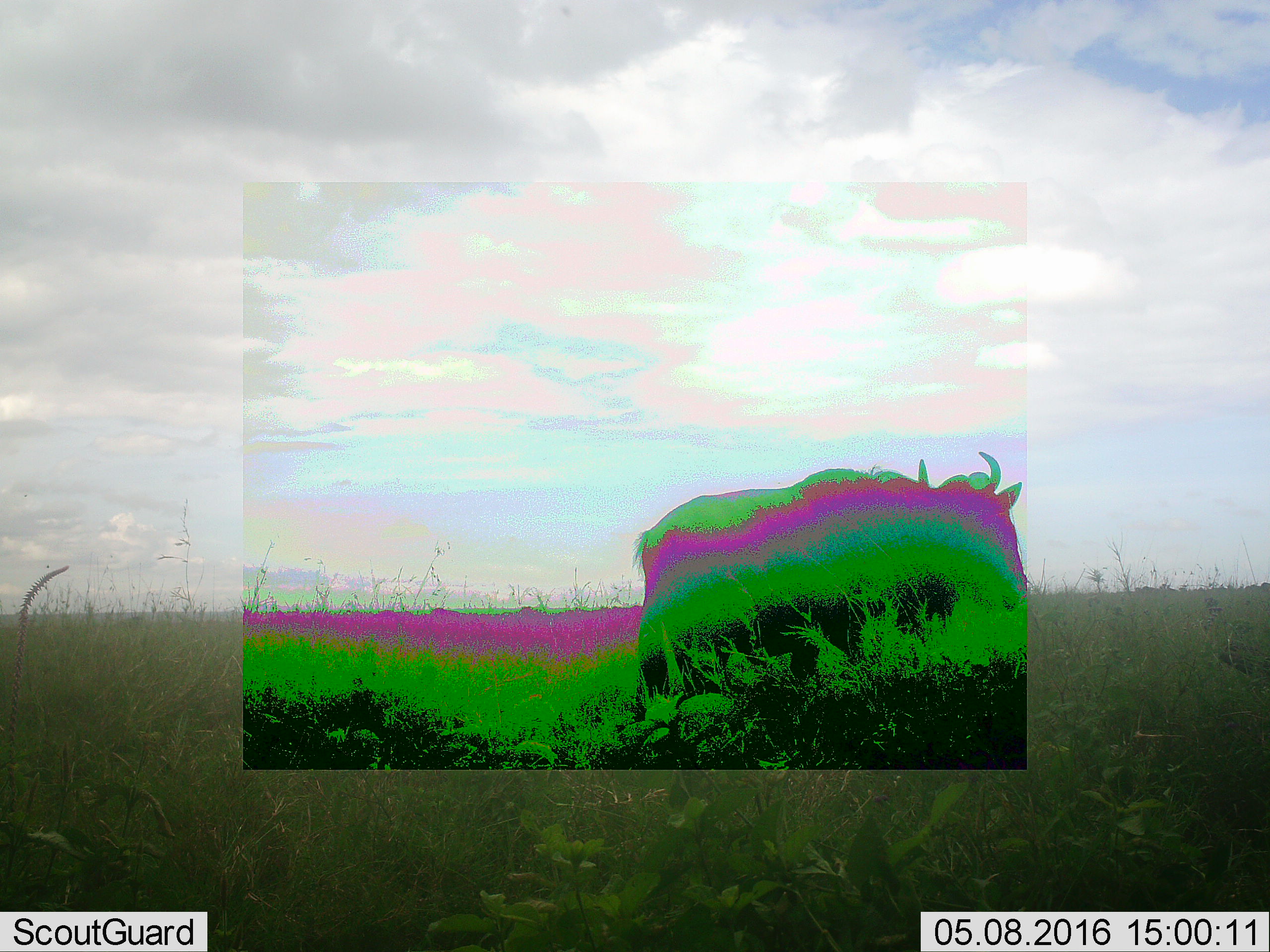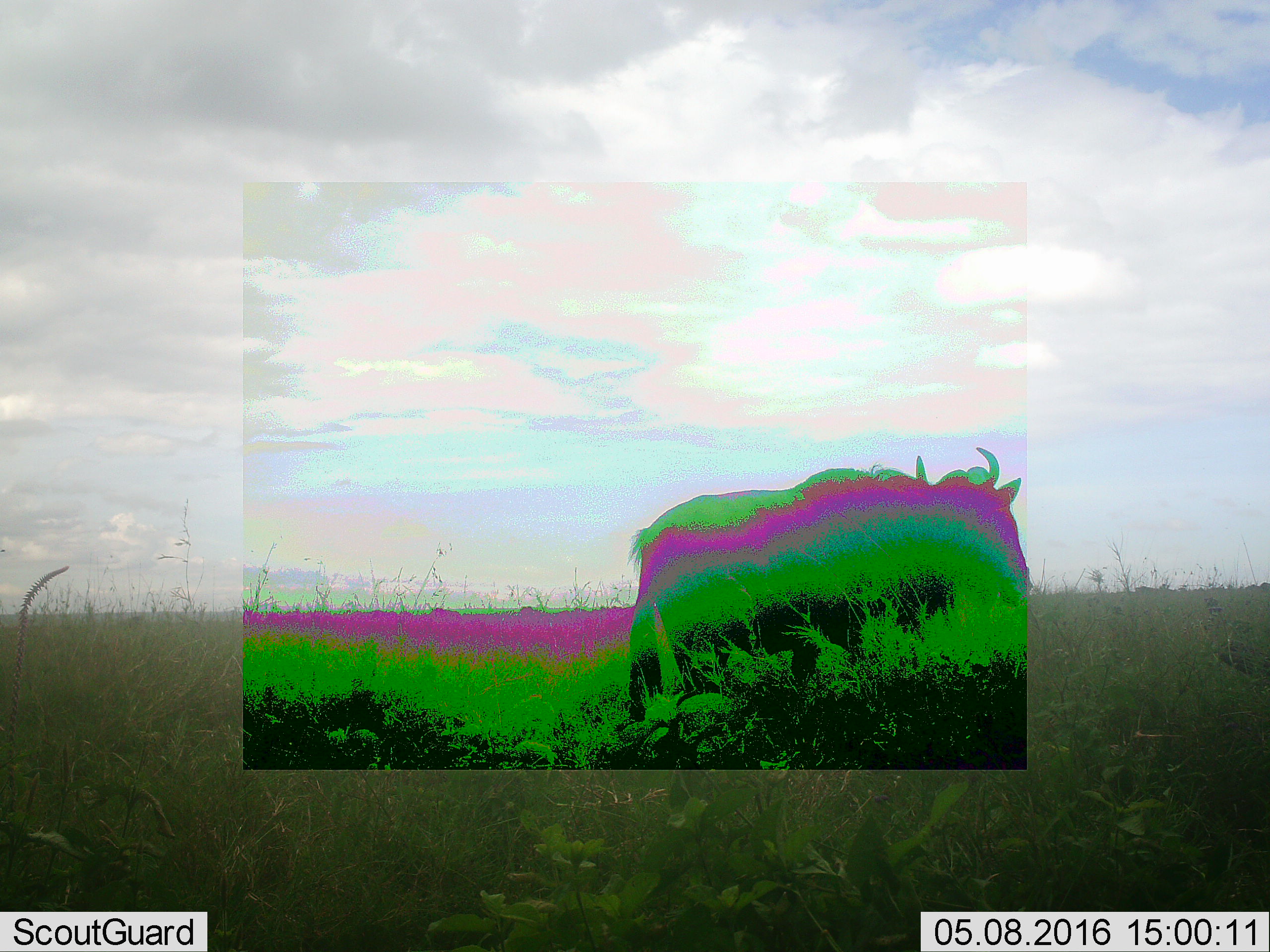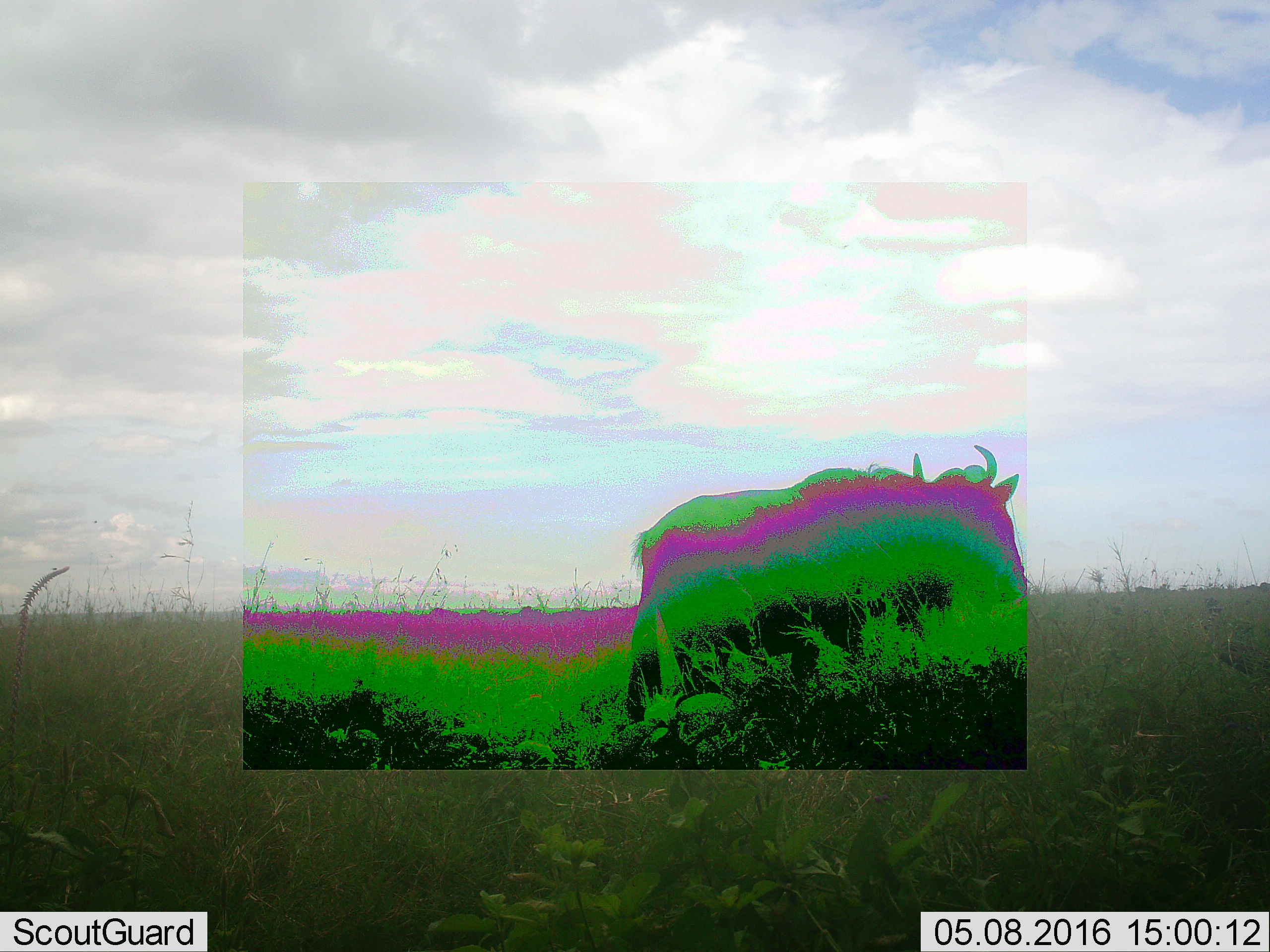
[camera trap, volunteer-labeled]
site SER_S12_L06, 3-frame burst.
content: unidentified animal